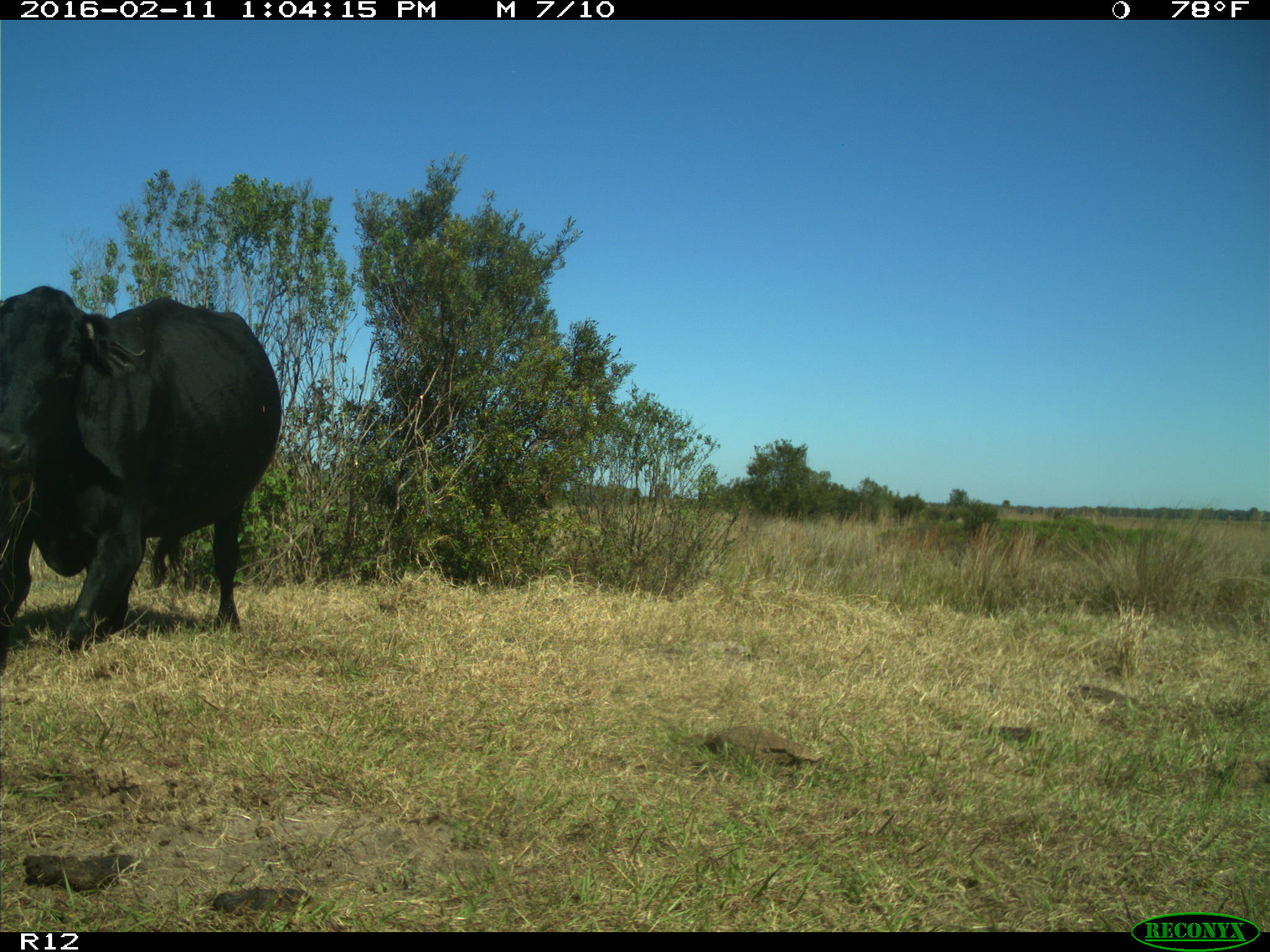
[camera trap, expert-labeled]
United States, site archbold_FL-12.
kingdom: Animalia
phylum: Chordata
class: Mammalia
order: Artiodactyla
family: Bovidae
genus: Bos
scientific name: Bos taurus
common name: domestic cow